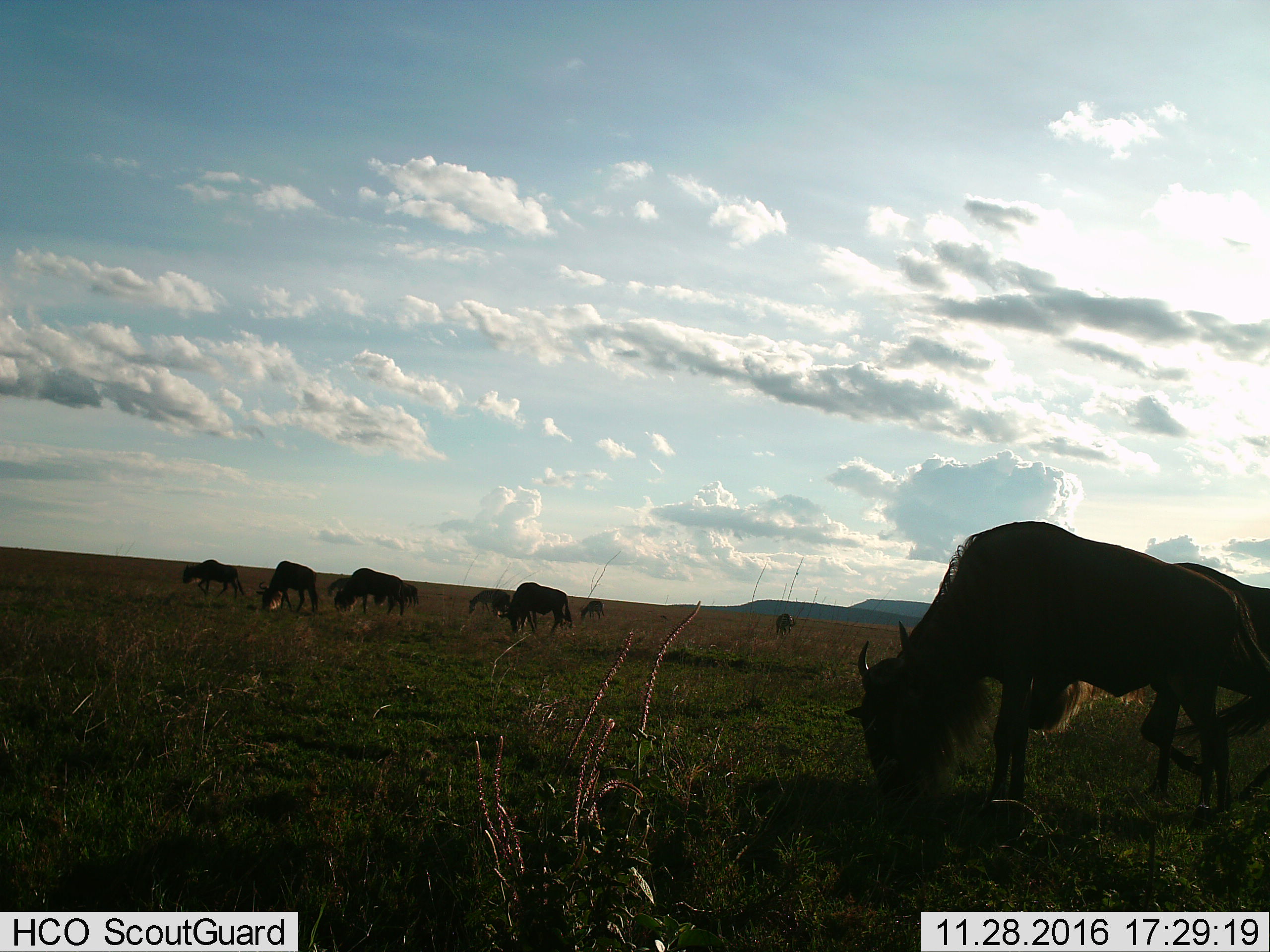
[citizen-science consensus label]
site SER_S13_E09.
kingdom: Animalia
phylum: Chordata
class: Mammalia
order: Artiodactyla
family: Bovidae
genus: Connochaetes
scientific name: Connochaetes taurinus taurinus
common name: blue wildebeest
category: wildebeestblue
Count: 11-50.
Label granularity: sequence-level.